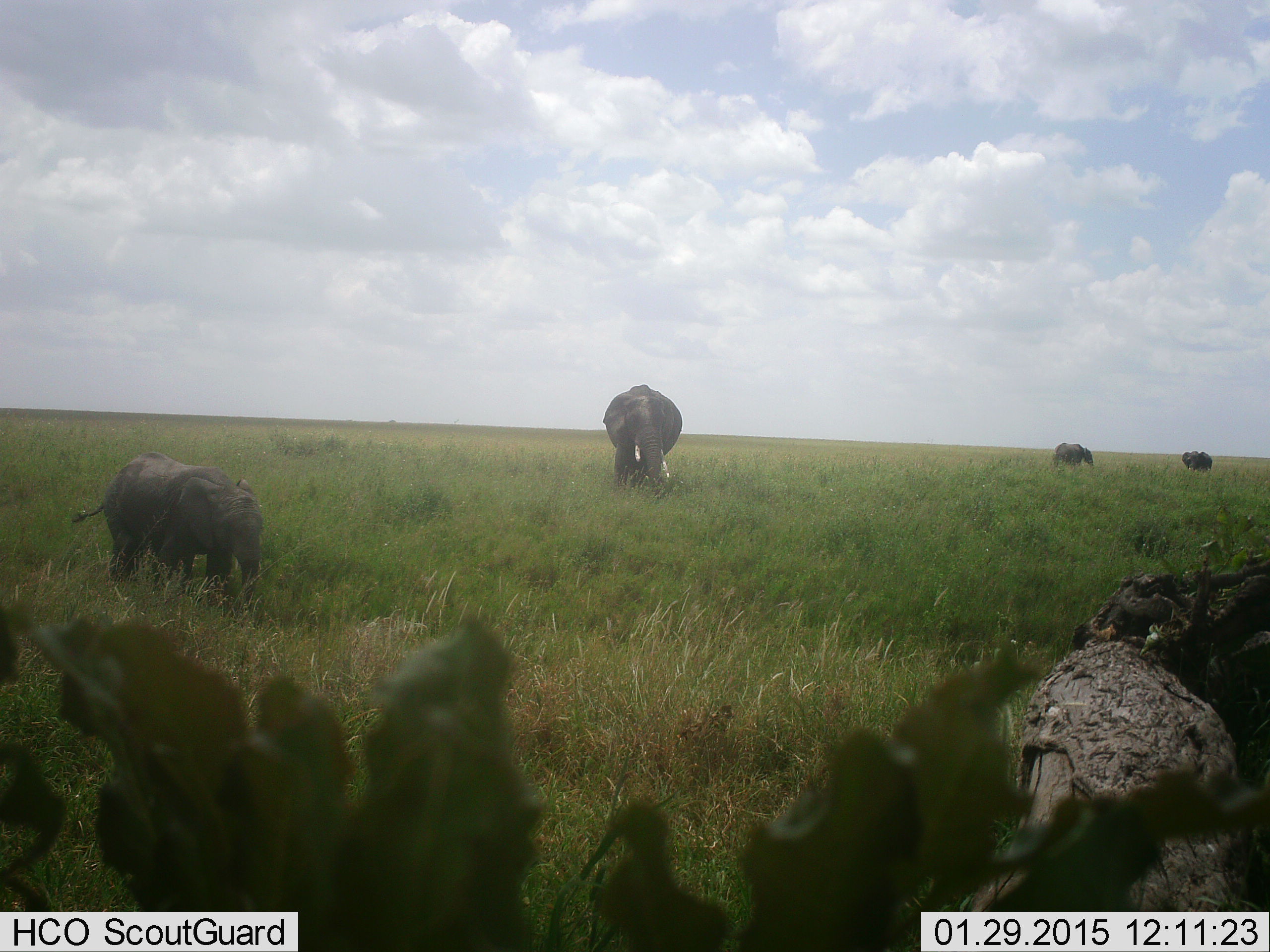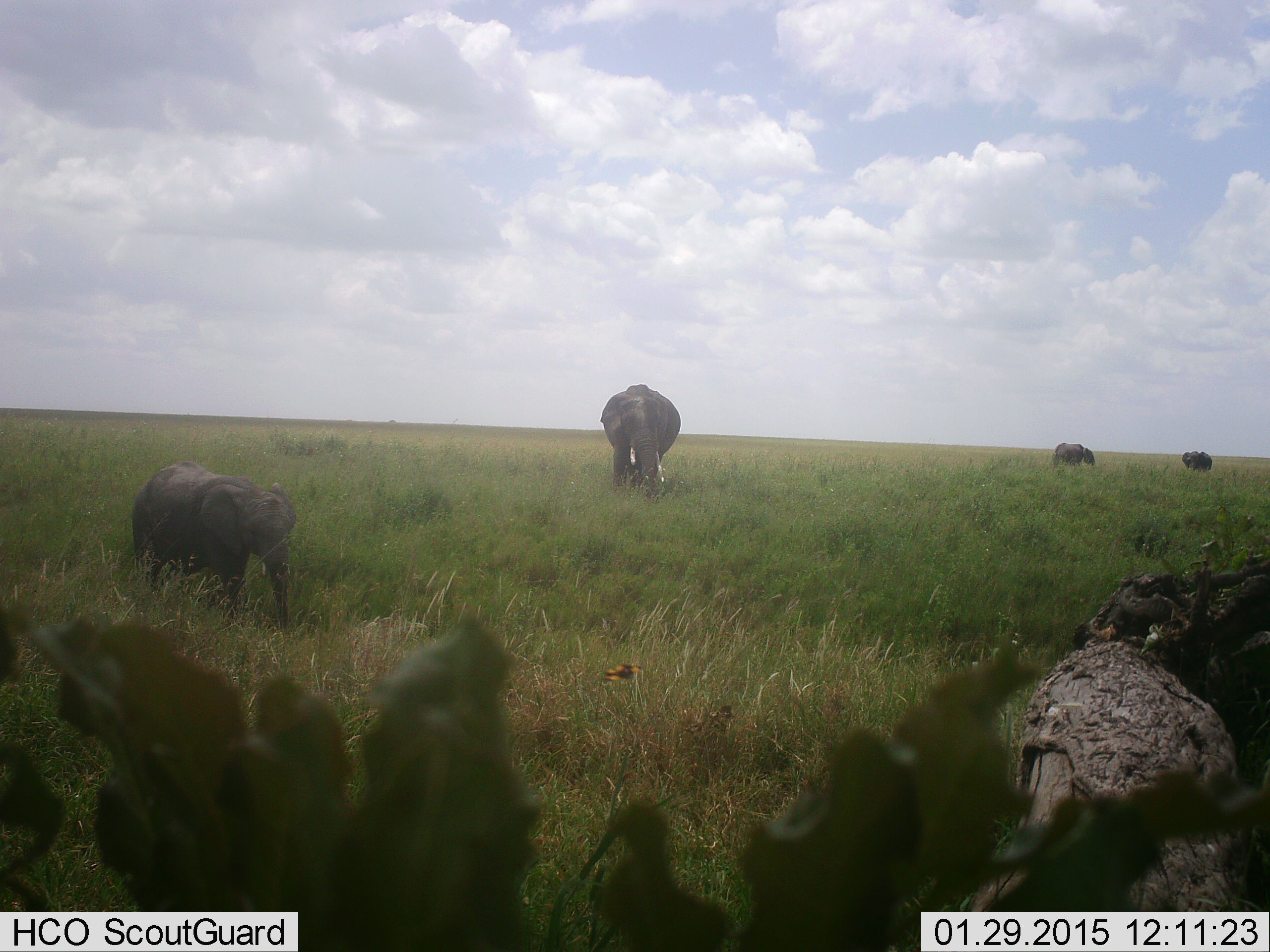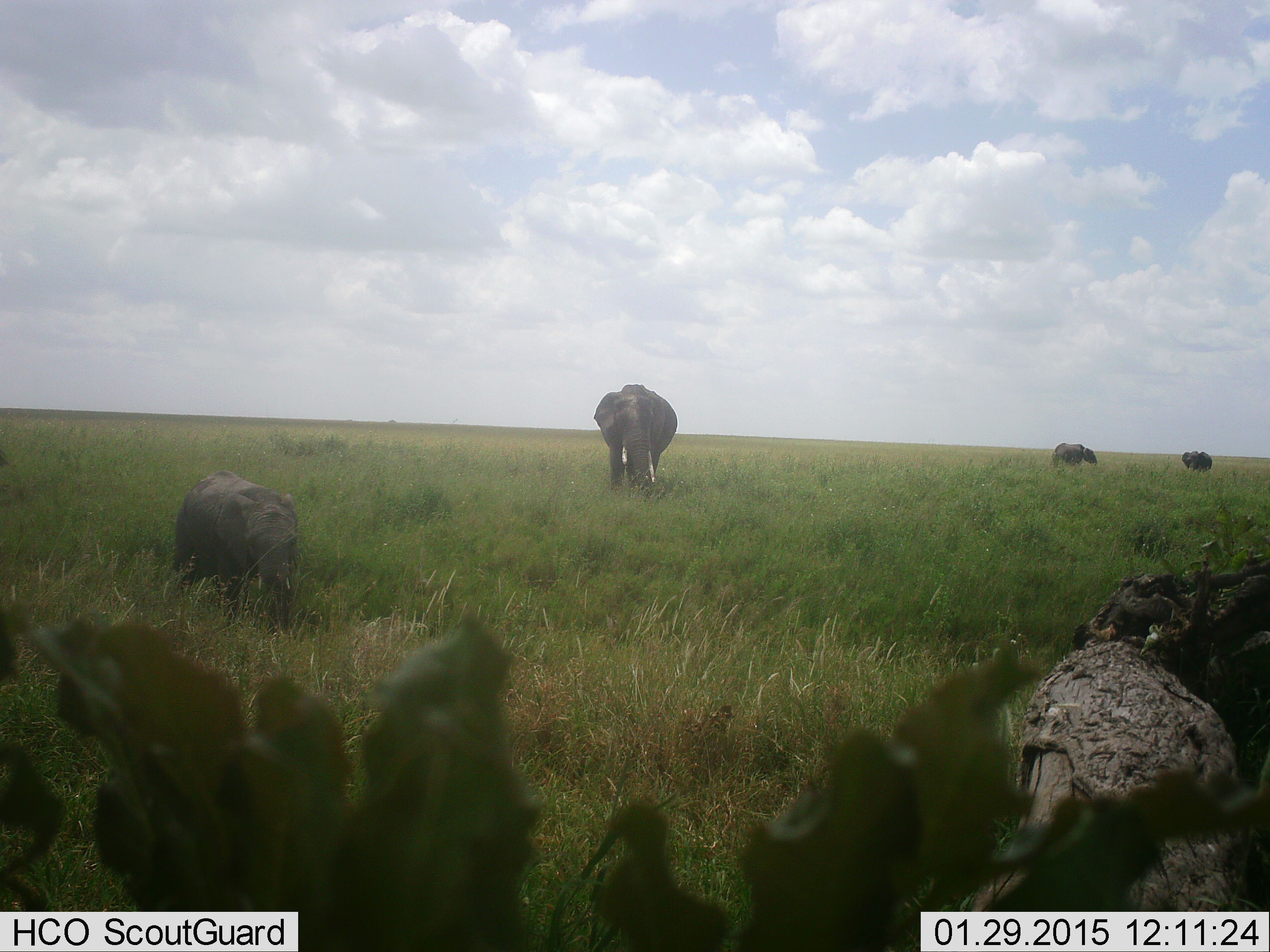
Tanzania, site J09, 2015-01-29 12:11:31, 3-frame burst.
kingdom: Animalia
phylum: Chordata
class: Mammalia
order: Proboscidea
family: Elephantidae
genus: Loxodonta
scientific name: Loxodonta africana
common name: african bush elephant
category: elephant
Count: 4.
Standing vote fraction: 30%.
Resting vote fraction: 0%.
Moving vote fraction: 60%.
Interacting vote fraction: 0%.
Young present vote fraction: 60%.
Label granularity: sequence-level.